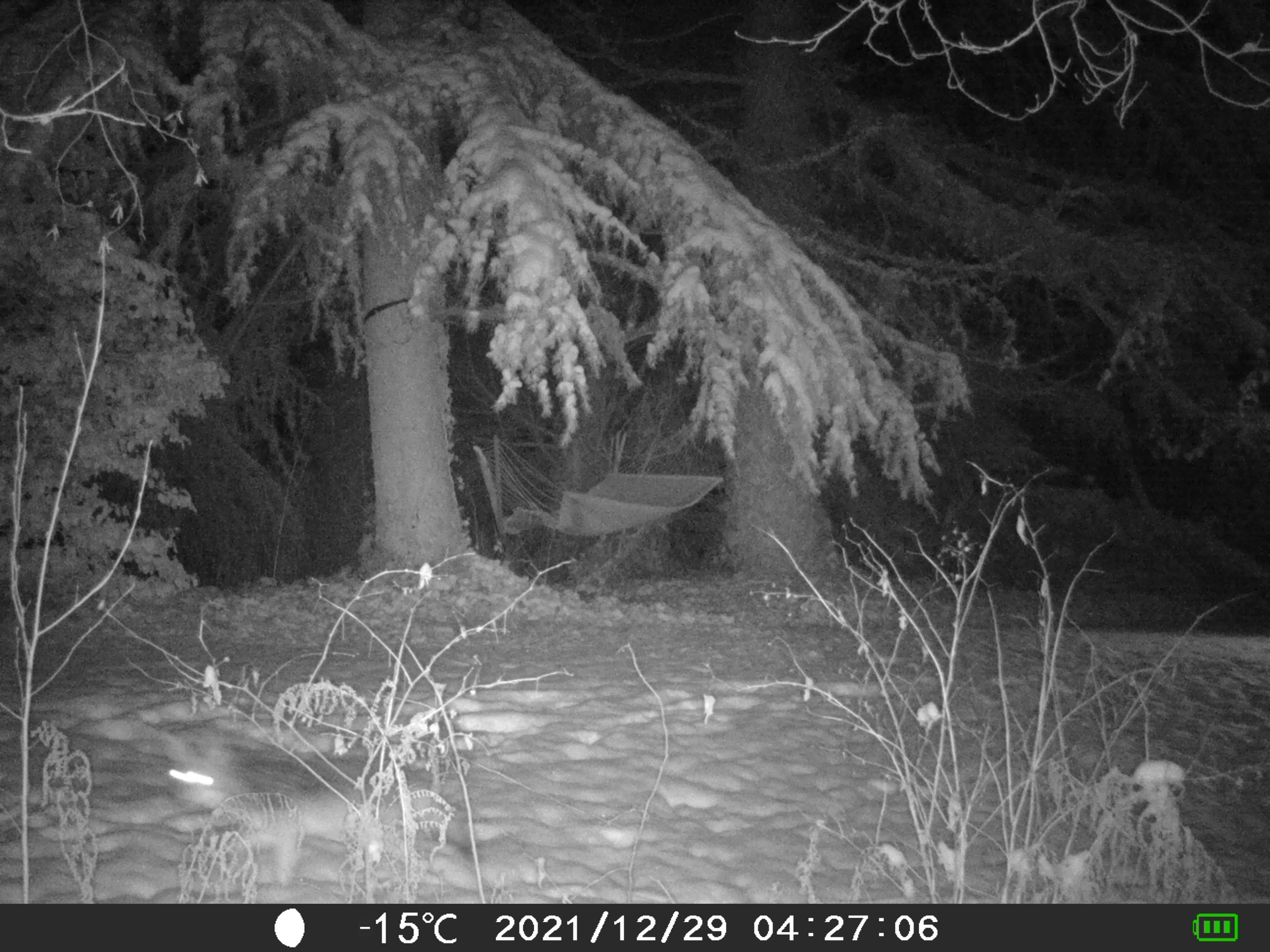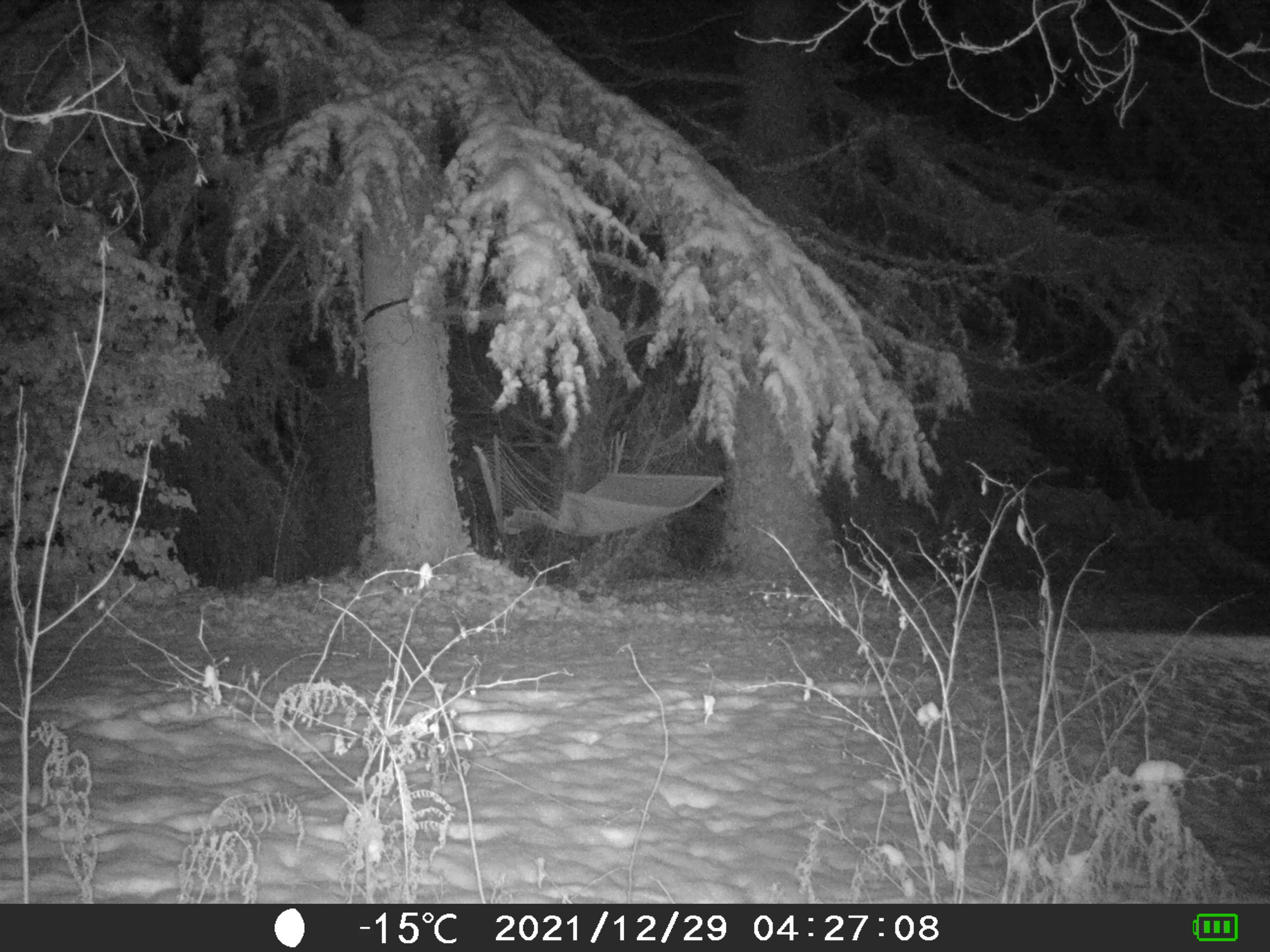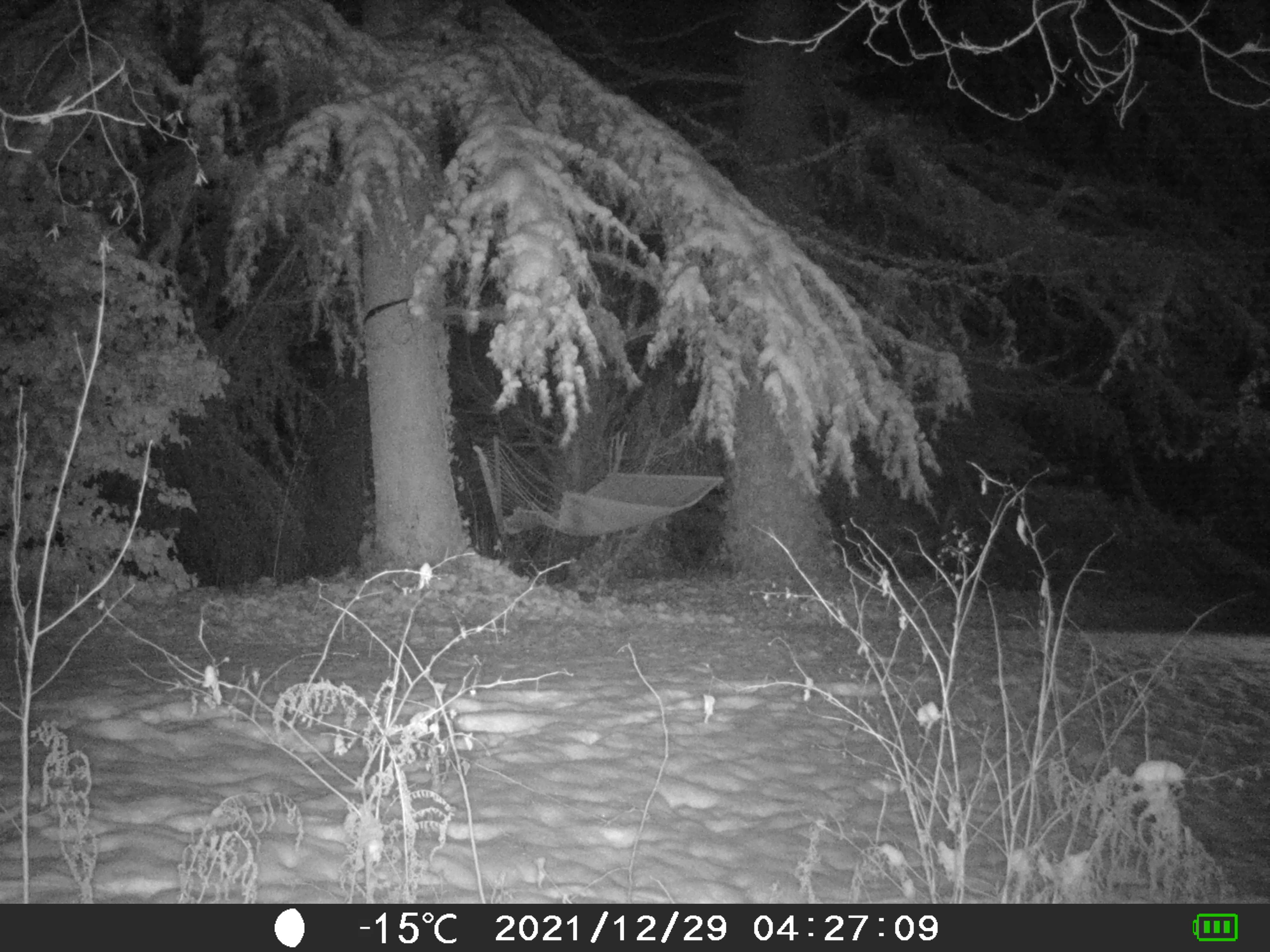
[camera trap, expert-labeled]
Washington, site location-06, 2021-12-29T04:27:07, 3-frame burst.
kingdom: Animalia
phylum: Chordata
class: Mammalia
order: Carnivora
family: Canidae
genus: Canis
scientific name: Canis latrans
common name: coyote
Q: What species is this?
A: Coyote (Canis latrans).